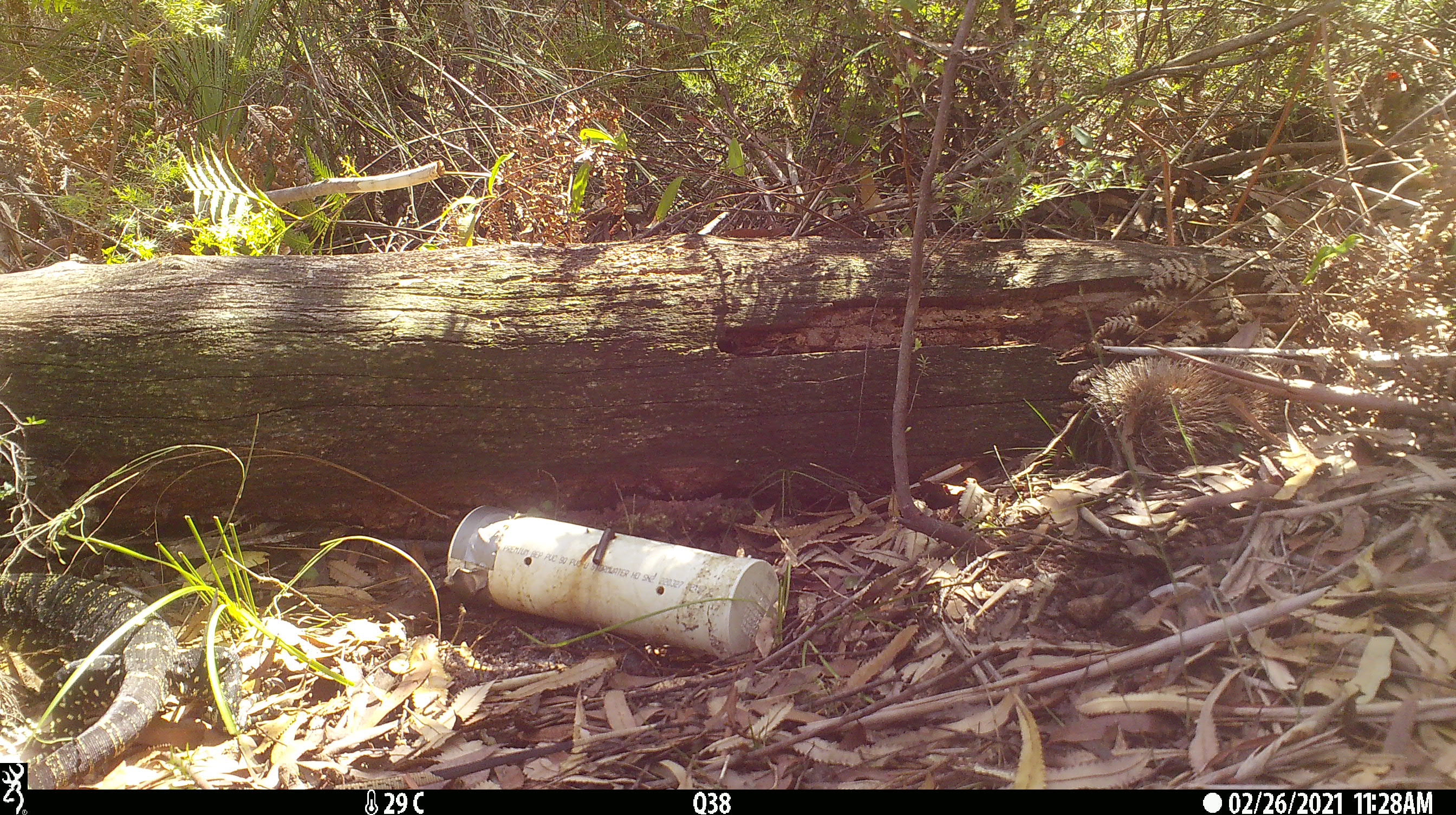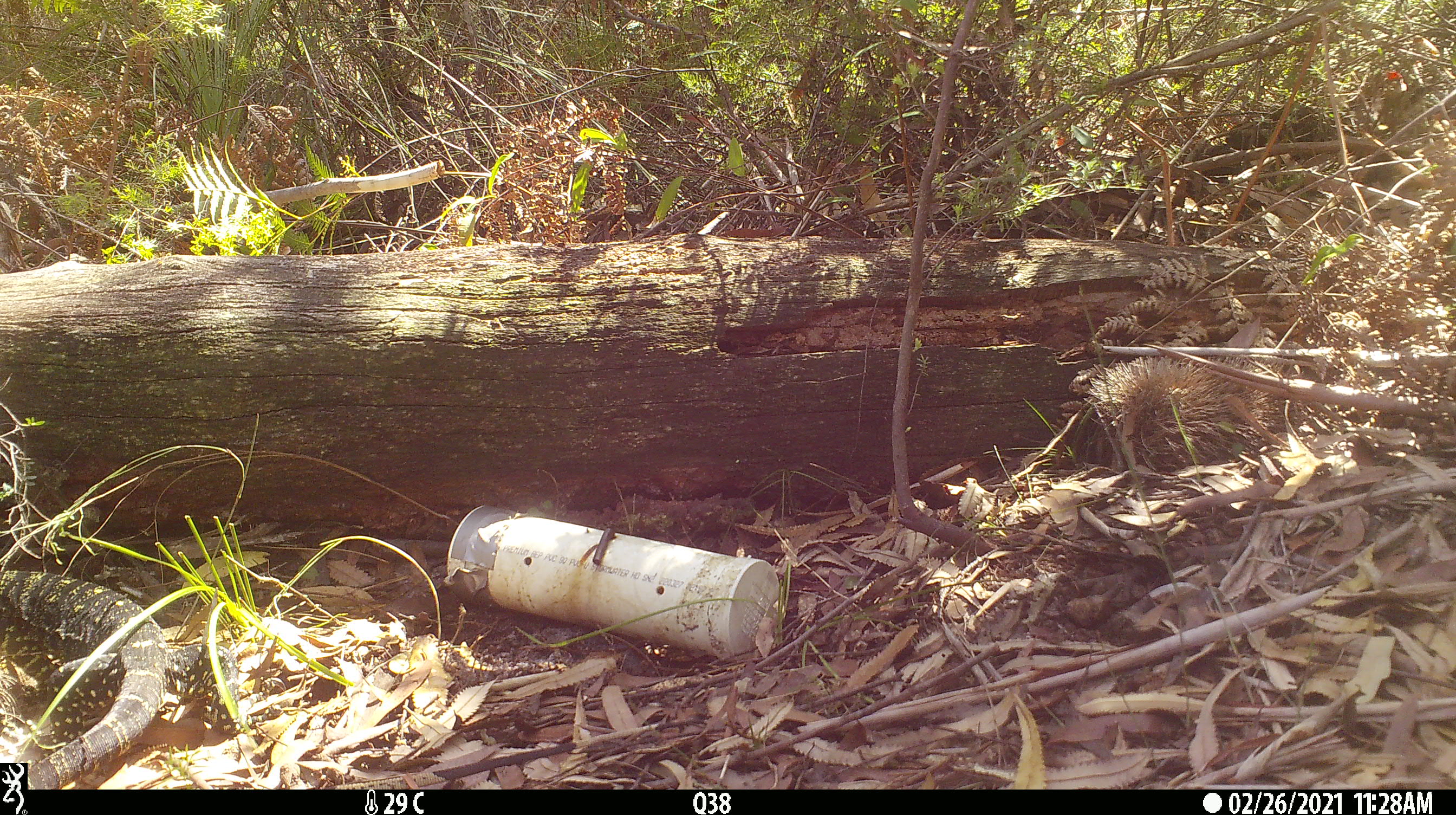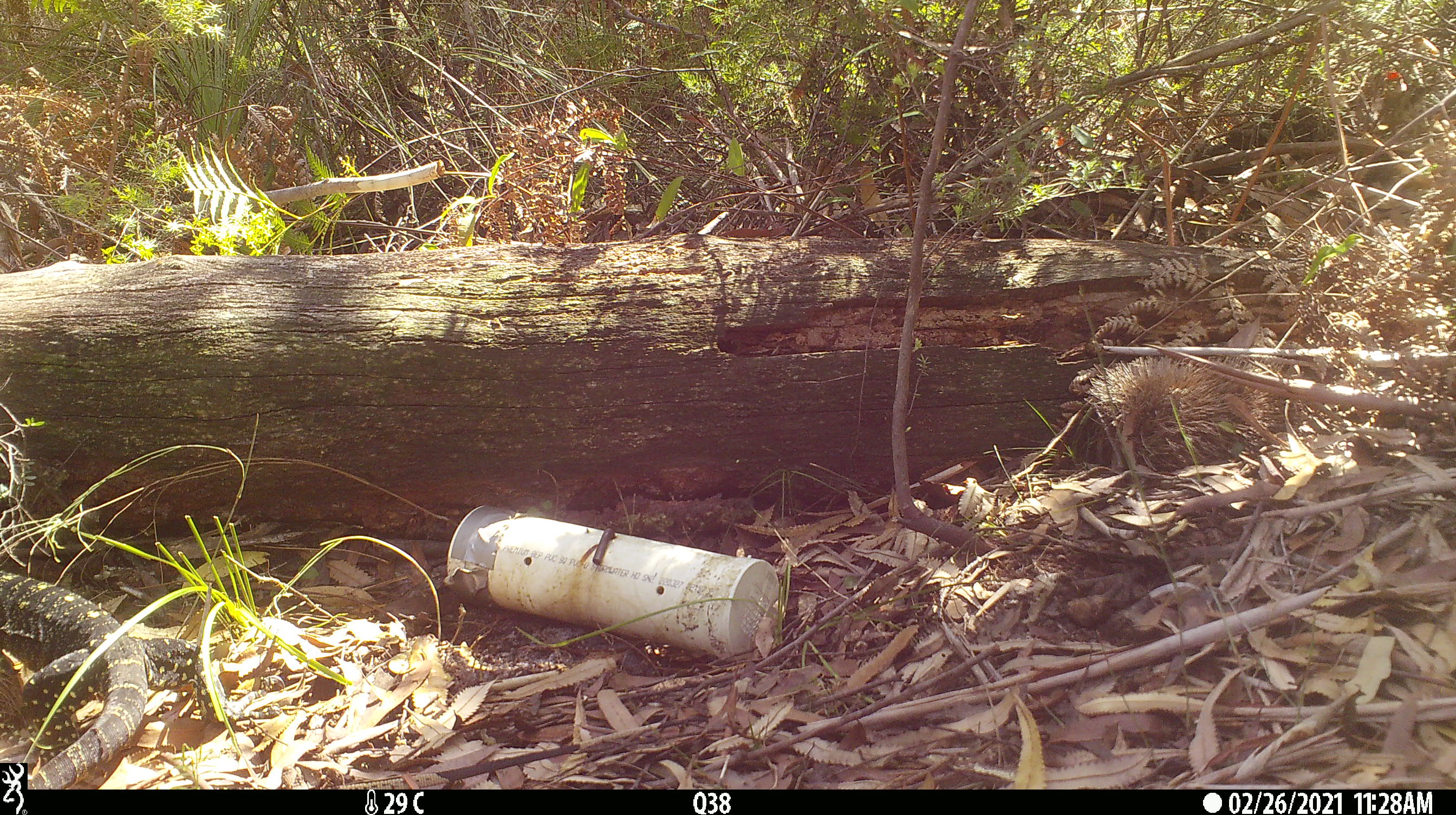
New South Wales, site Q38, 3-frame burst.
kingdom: Animalia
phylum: Chordata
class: Reptilia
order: Squamata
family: Varanidae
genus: Varanus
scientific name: Varanus varius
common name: lace monitor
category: goanna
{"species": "goanna (lace monitor) (Varanus varius)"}